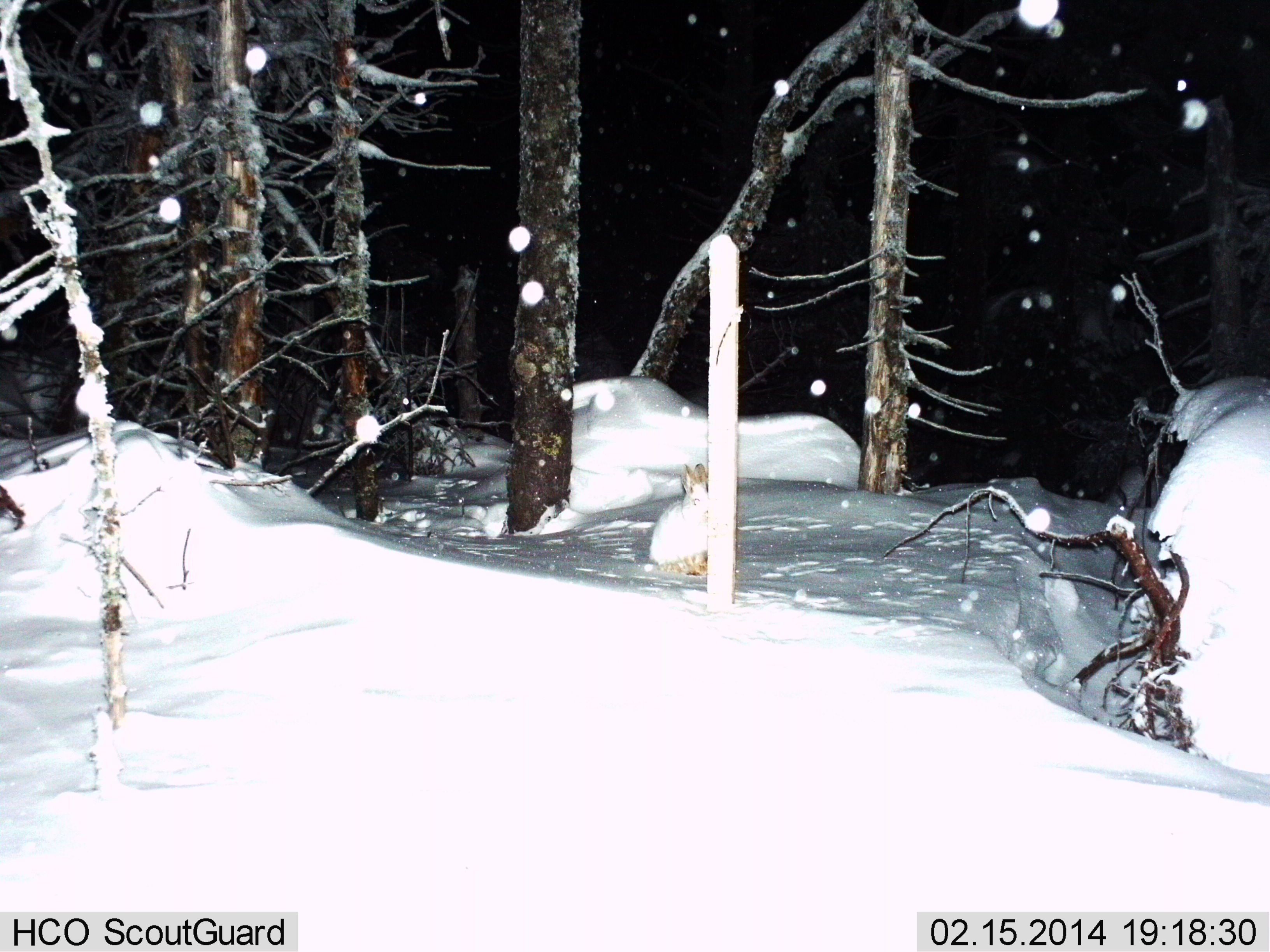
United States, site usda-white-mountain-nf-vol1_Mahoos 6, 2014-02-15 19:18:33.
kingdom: Animalia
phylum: Chordata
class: Mammalia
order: Lagomorpha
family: Leporidae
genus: Lepus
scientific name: Lepus americanus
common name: snowshoe hare